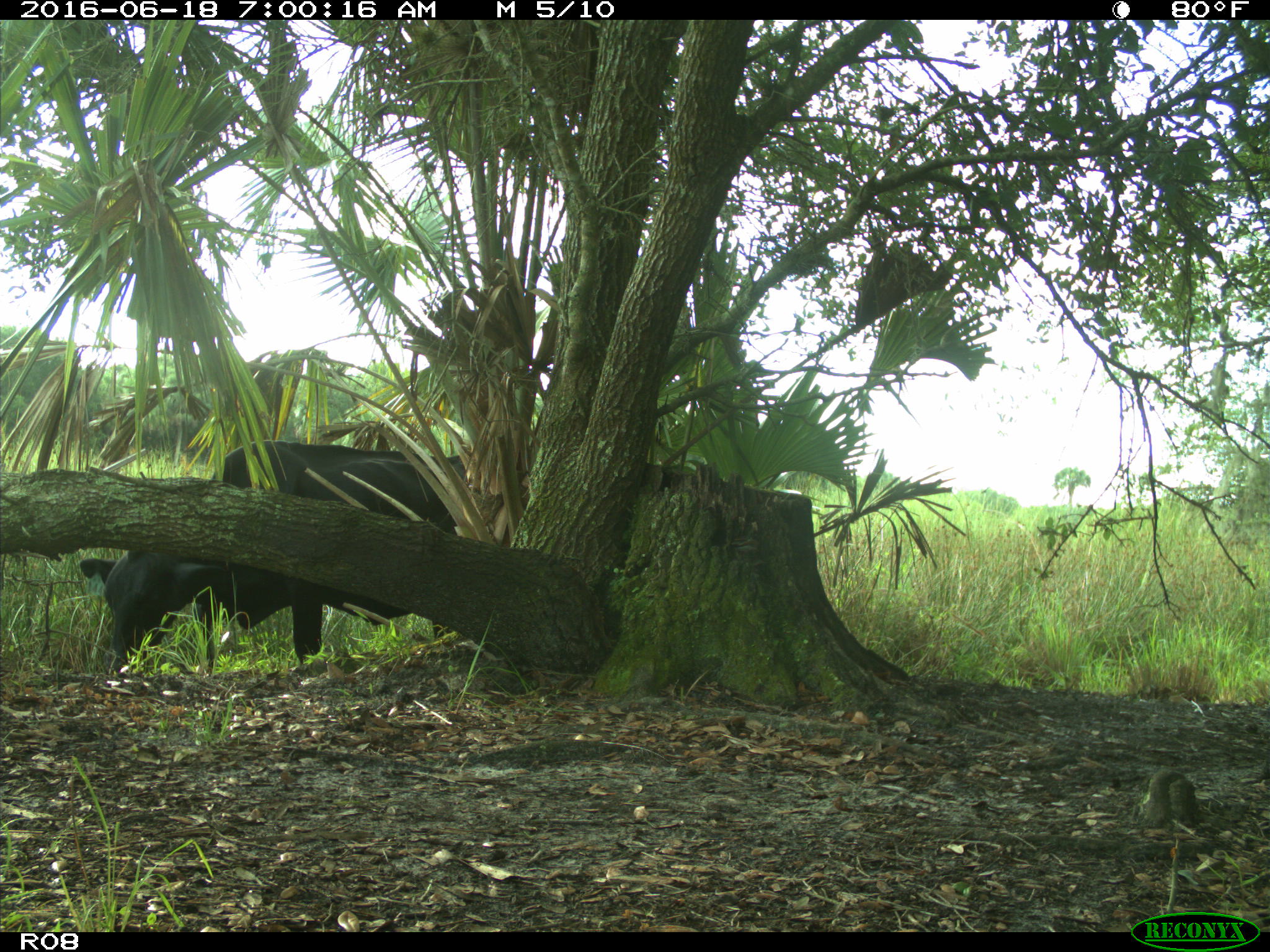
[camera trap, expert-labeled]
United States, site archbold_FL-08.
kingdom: Animalia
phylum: Chordata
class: Mammalia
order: Artiodactyla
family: Bovidae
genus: Bos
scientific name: Bos taurus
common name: domestic cow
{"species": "Bos taurus (domestic cow)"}